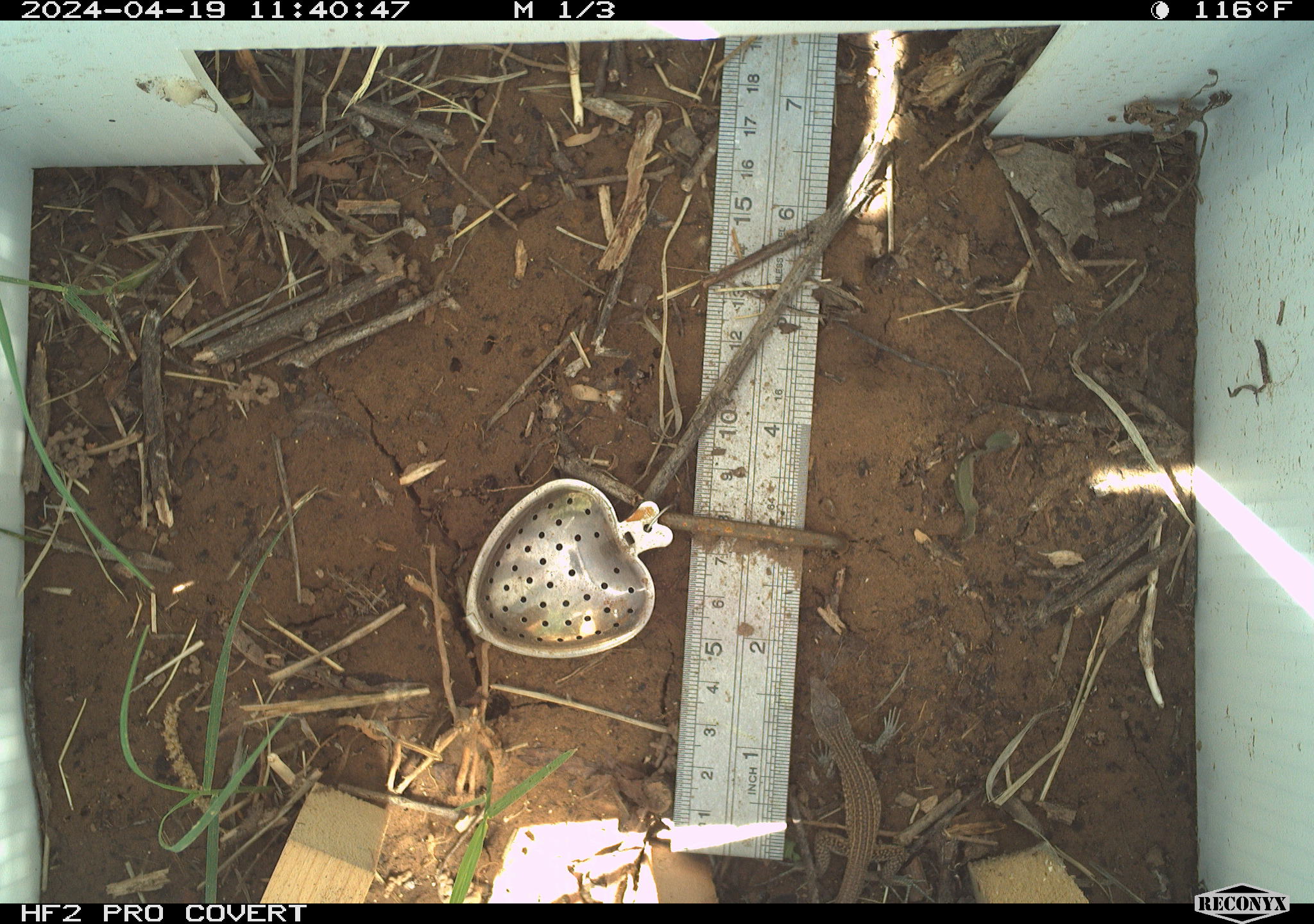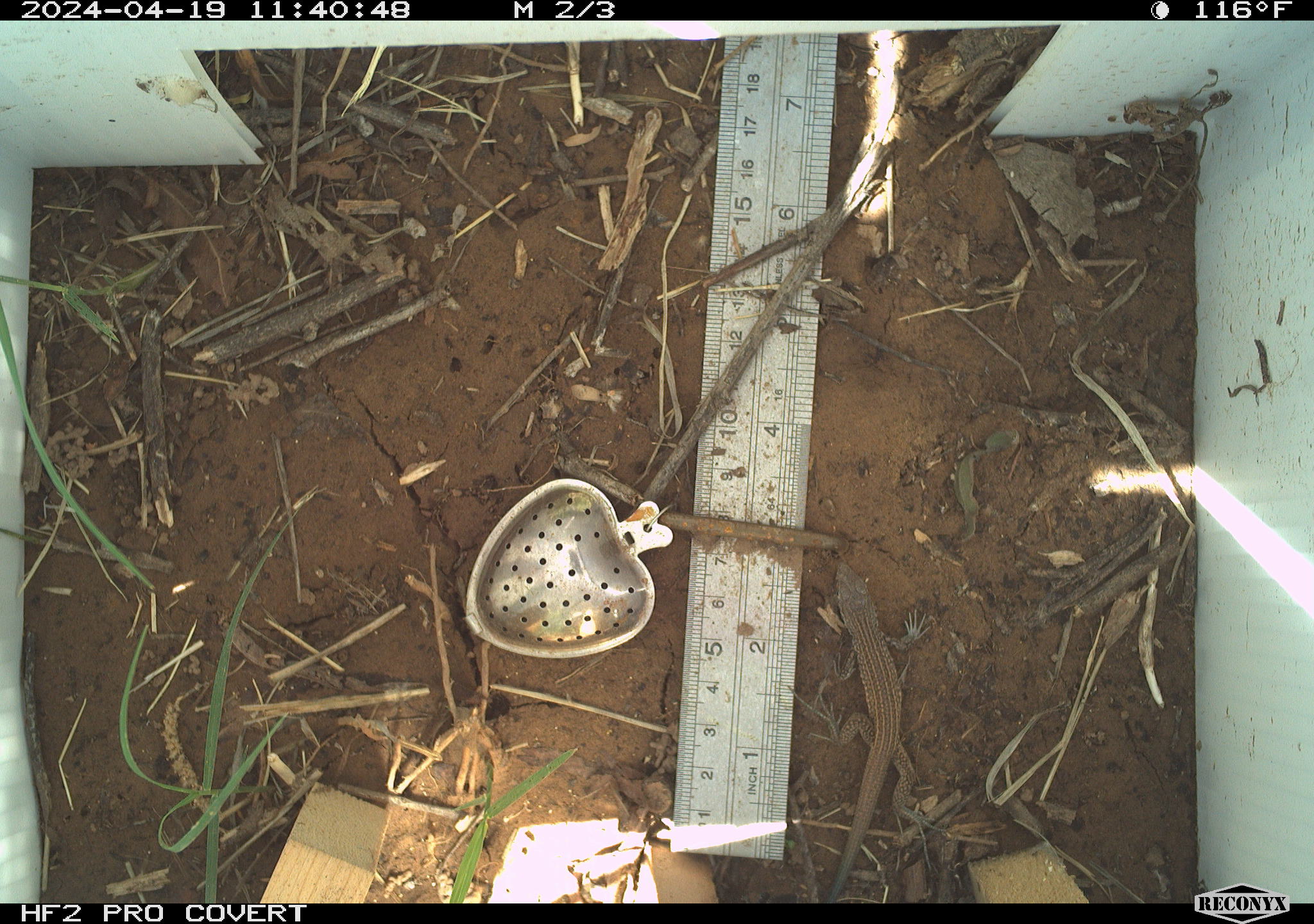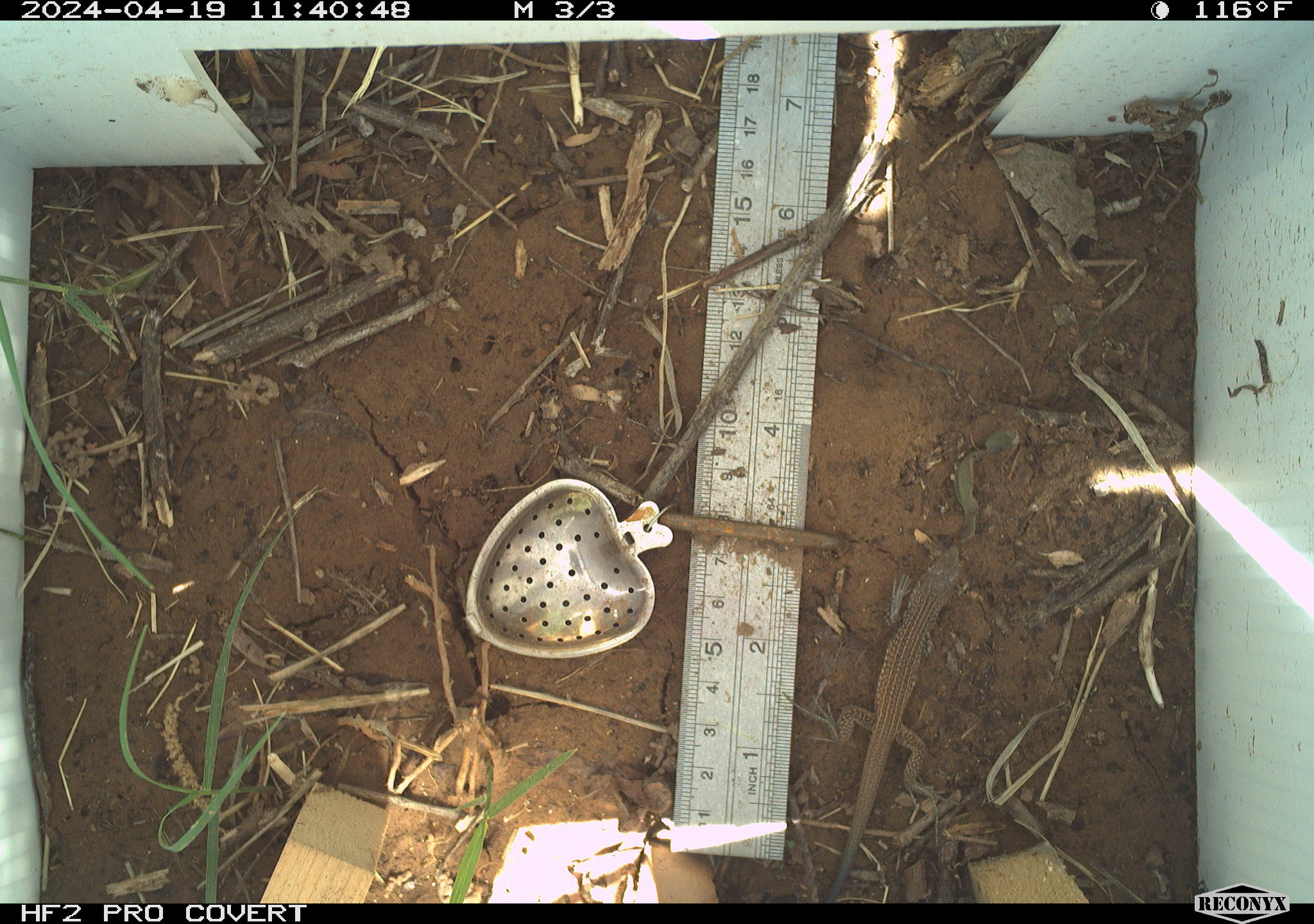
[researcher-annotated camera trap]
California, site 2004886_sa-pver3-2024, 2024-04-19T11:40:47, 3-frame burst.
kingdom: Animalia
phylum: Chordata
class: Reptilia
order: Squamata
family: Teiidae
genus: Aspidoscelis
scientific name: Aspidoscelis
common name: whiptail lizards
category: aspidoscelis species